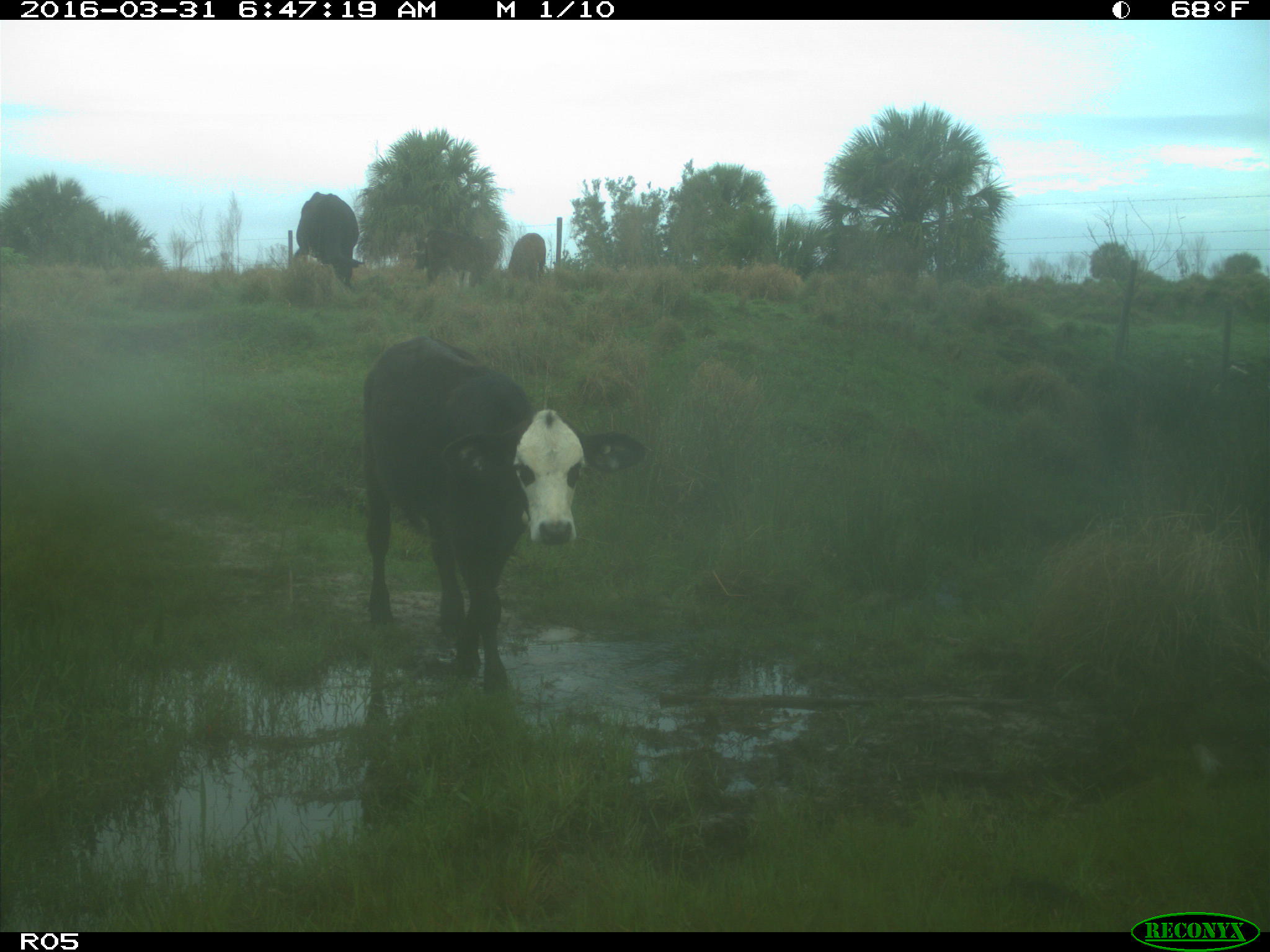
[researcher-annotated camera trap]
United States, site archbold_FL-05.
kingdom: Animalia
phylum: Chordata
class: Mammalia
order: Artiodactyla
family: Bovidae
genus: Bos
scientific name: Bos taurus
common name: domestic cow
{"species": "Bos taurus (domestic cow)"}